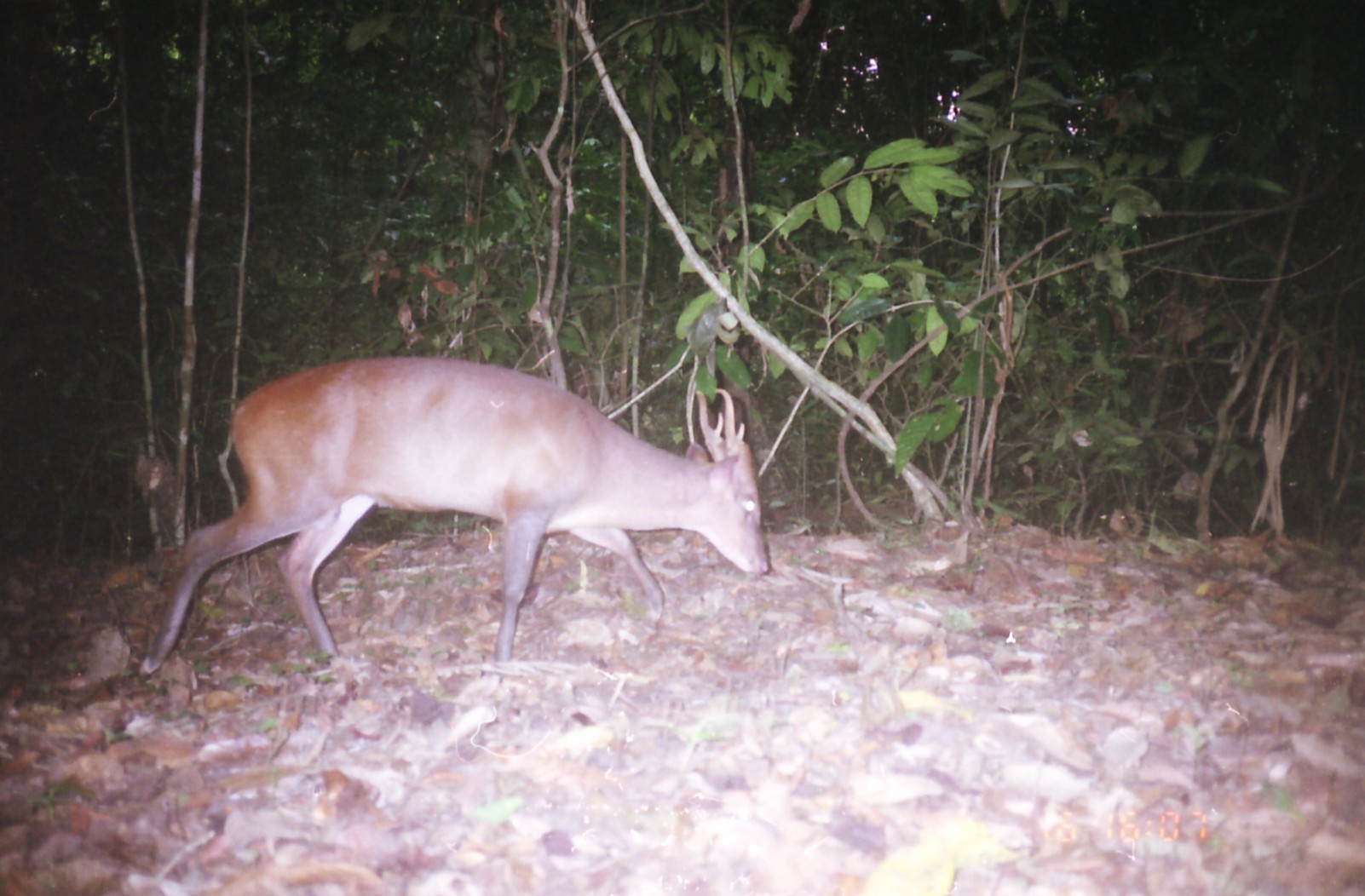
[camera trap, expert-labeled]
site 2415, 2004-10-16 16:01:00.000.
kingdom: Animalia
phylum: Chordata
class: Mammalia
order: Artiodactyla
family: Cervidae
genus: Muntiacus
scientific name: Muntiacus muntjak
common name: southern red muntjac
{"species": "Muntiacus muntjak (southern red muntjac)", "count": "1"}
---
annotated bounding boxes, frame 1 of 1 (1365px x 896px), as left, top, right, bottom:
muntiacus muntjak: 136, 353, 769, 681